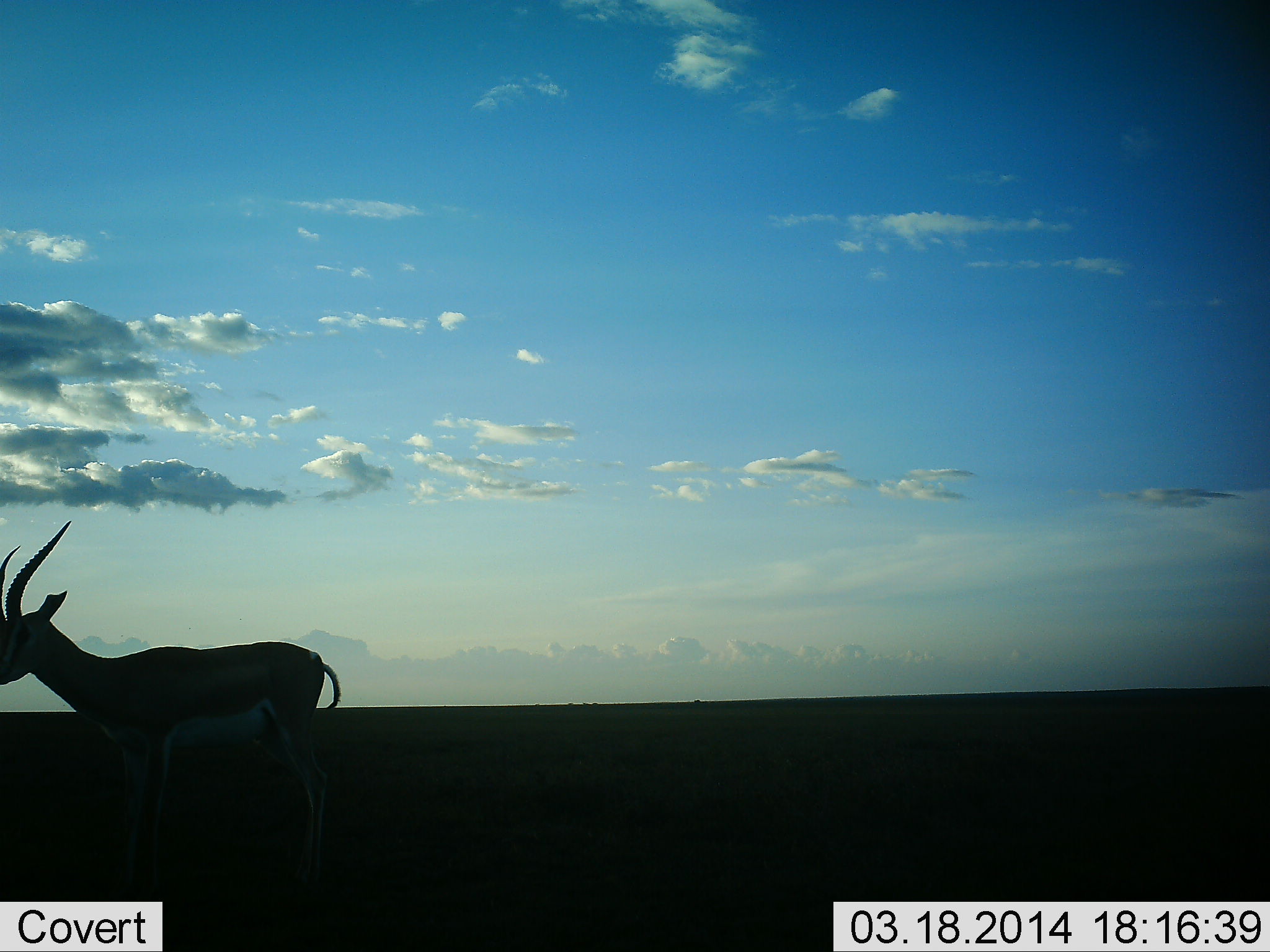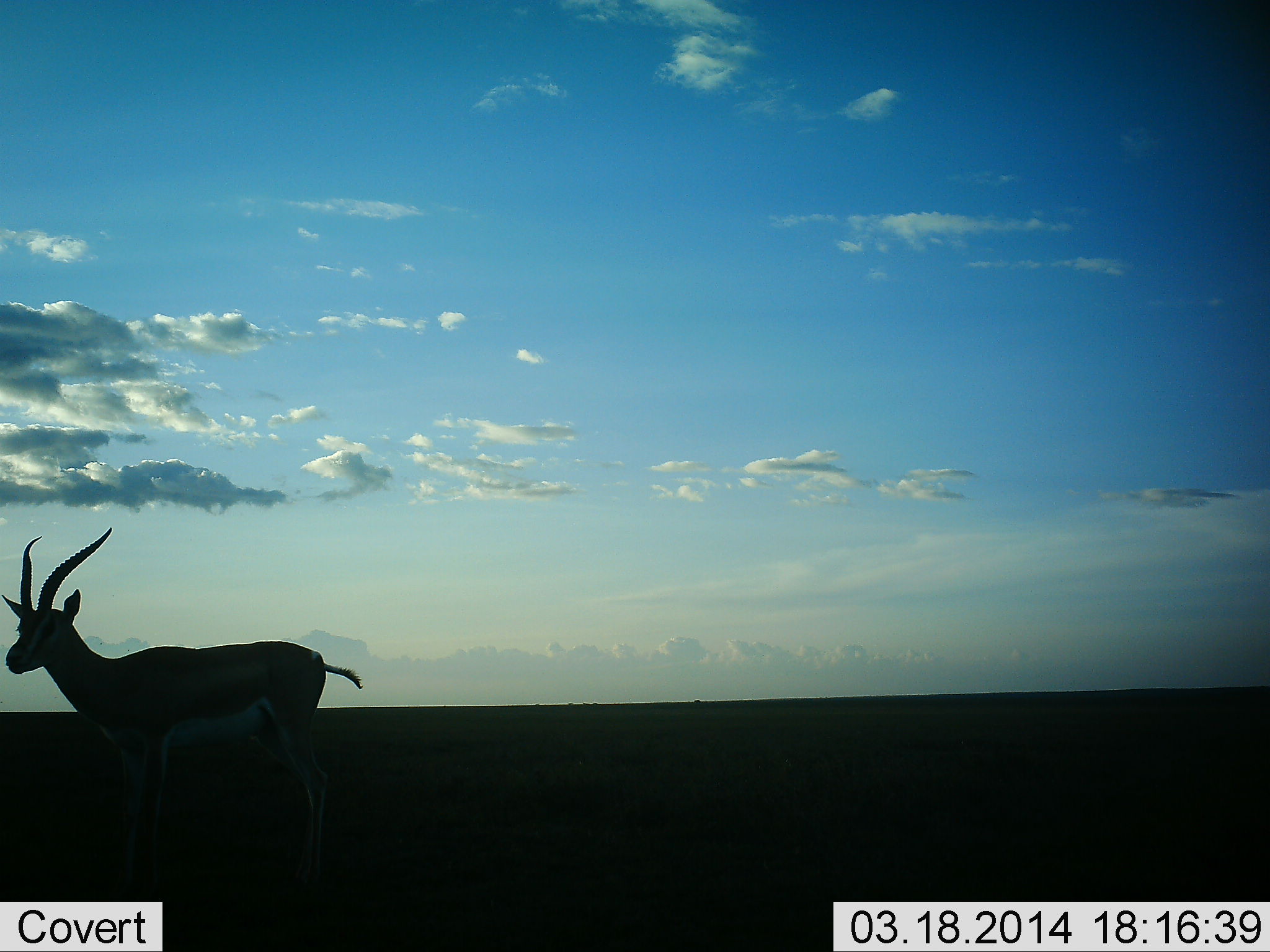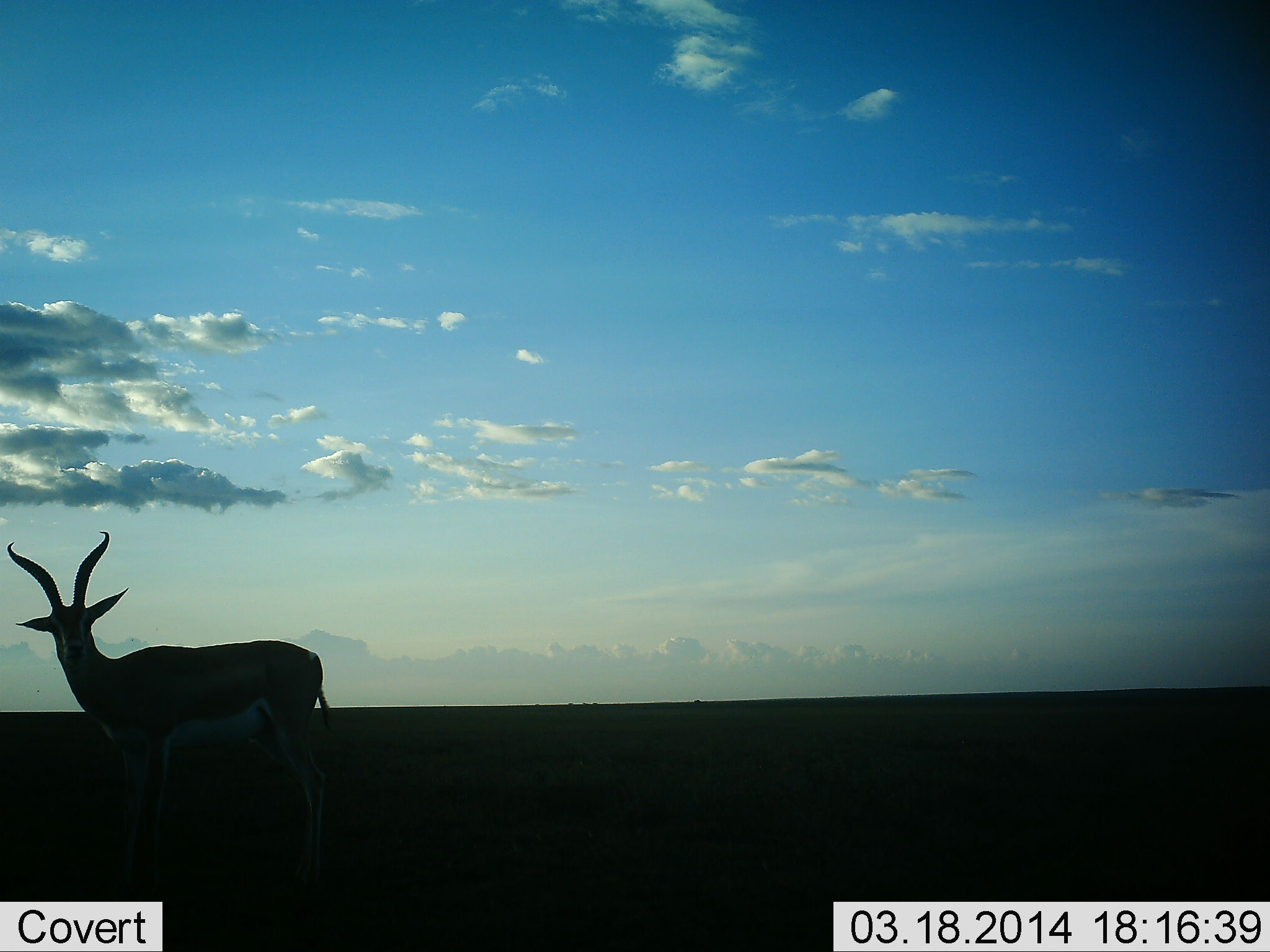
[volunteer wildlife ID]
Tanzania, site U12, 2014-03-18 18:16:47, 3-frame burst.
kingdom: Animalia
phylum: Chordata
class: Mammalia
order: Artiodactyla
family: Bovidae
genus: Eudorcas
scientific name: Eudorcas thomsonii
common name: thomson's gazelle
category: gazellethomsons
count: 1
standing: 94%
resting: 6%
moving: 6%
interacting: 0%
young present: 0%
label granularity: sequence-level